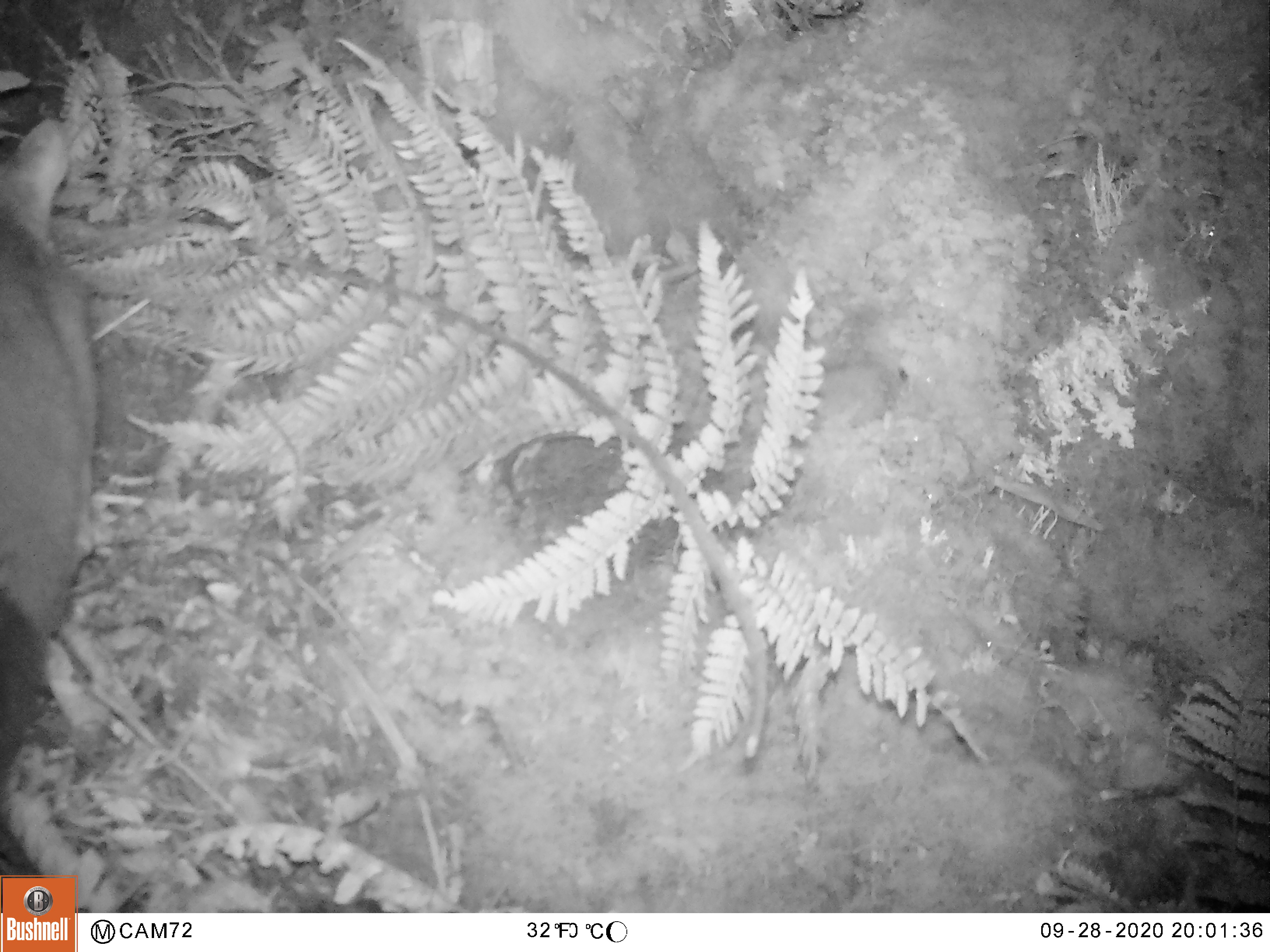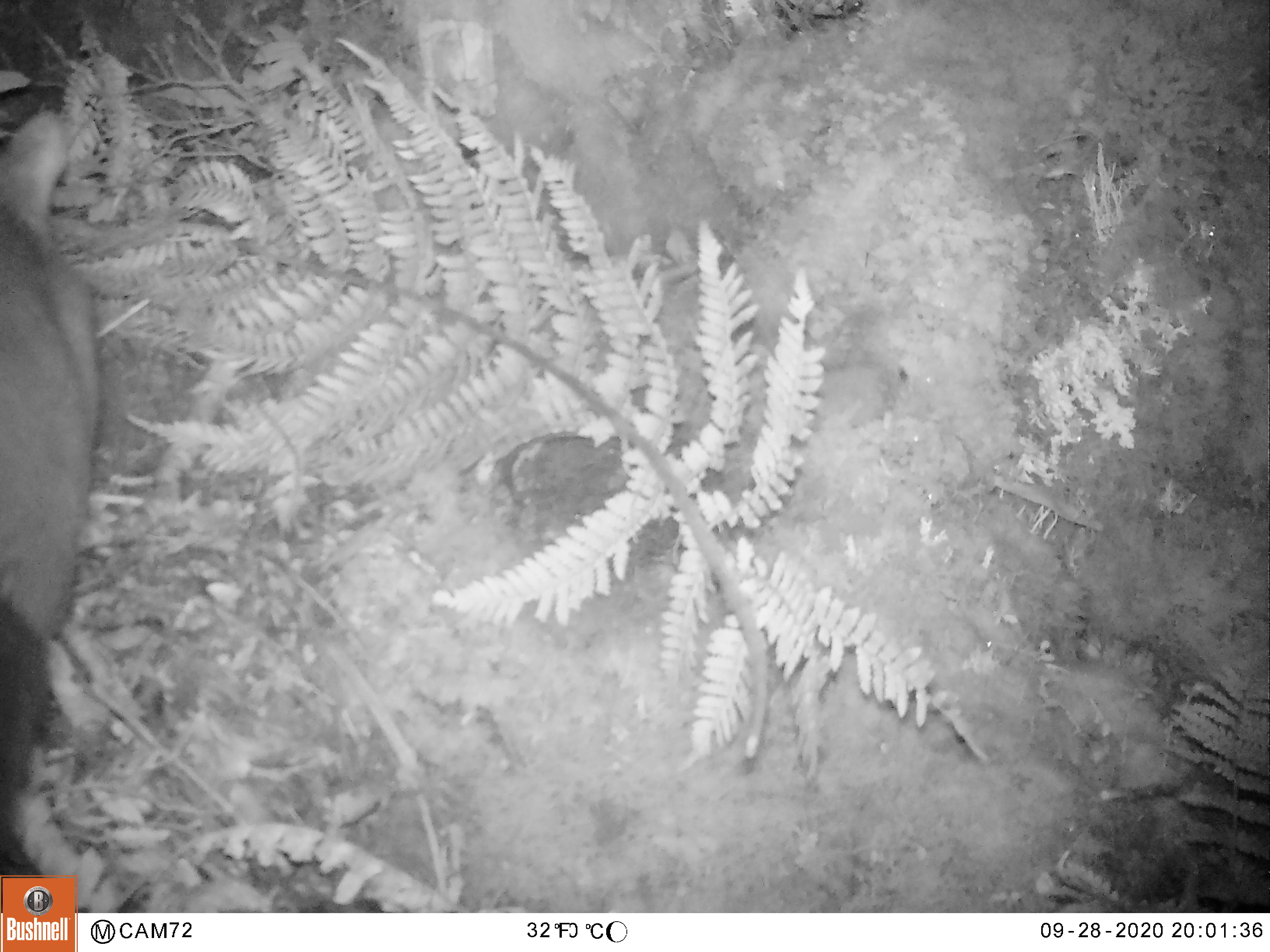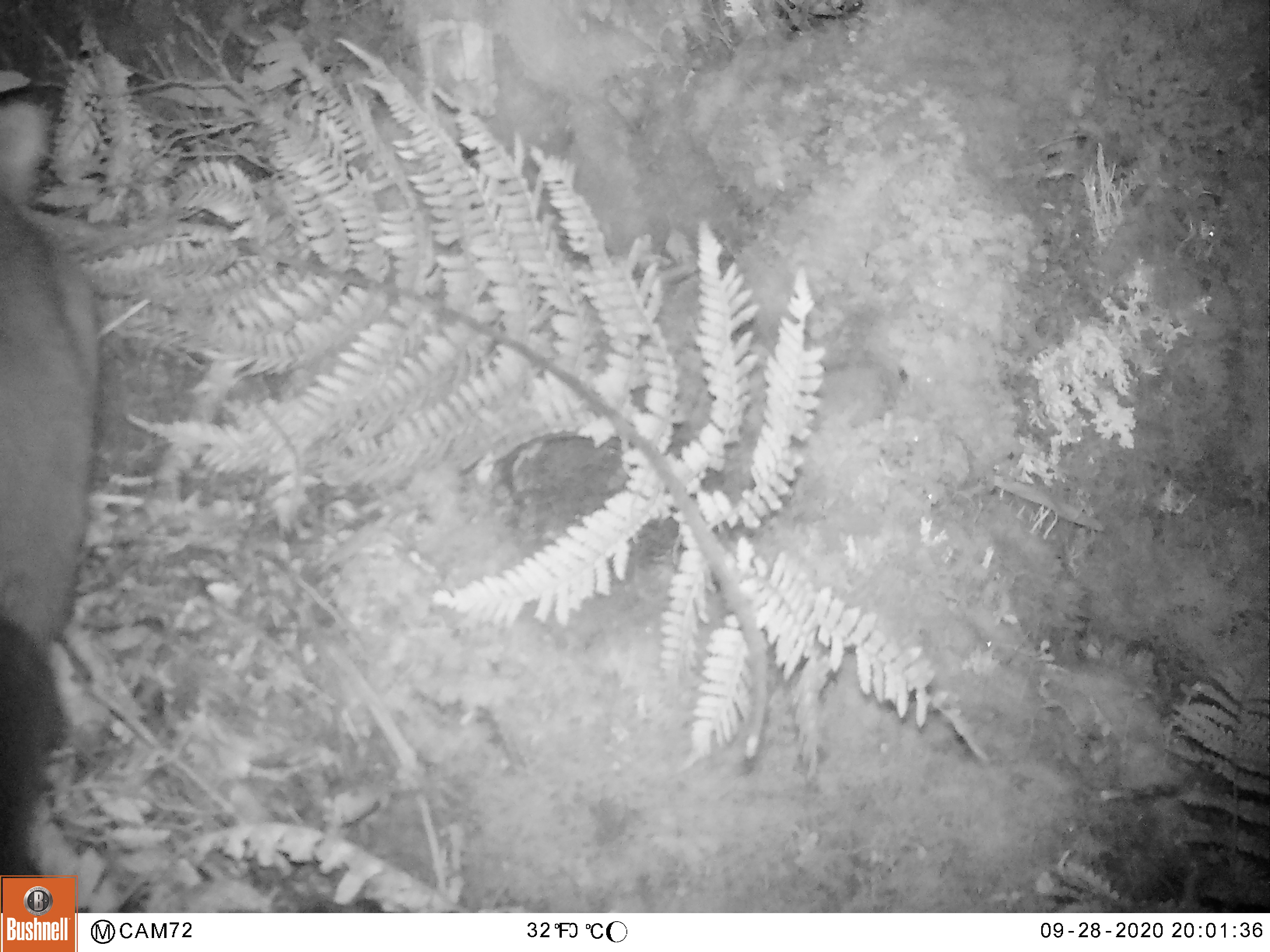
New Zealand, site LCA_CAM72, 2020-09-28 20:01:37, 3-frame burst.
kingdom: Animalia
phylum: Chordata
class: Mammalia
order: Diprotodontia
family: Phalangeridae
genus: Trichosurus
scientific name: Trichosurus vulpecula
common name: common brushtail possum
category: possum